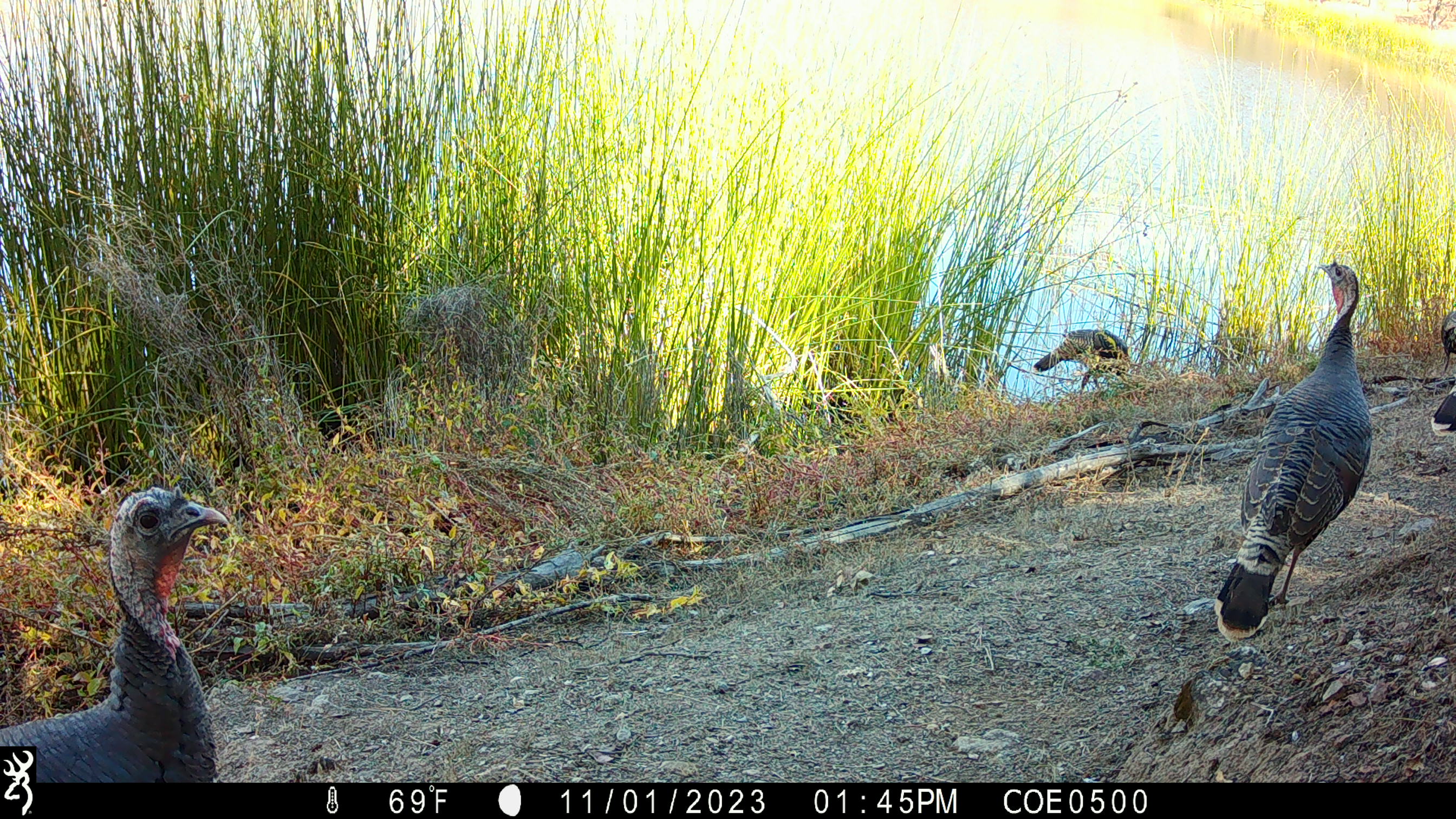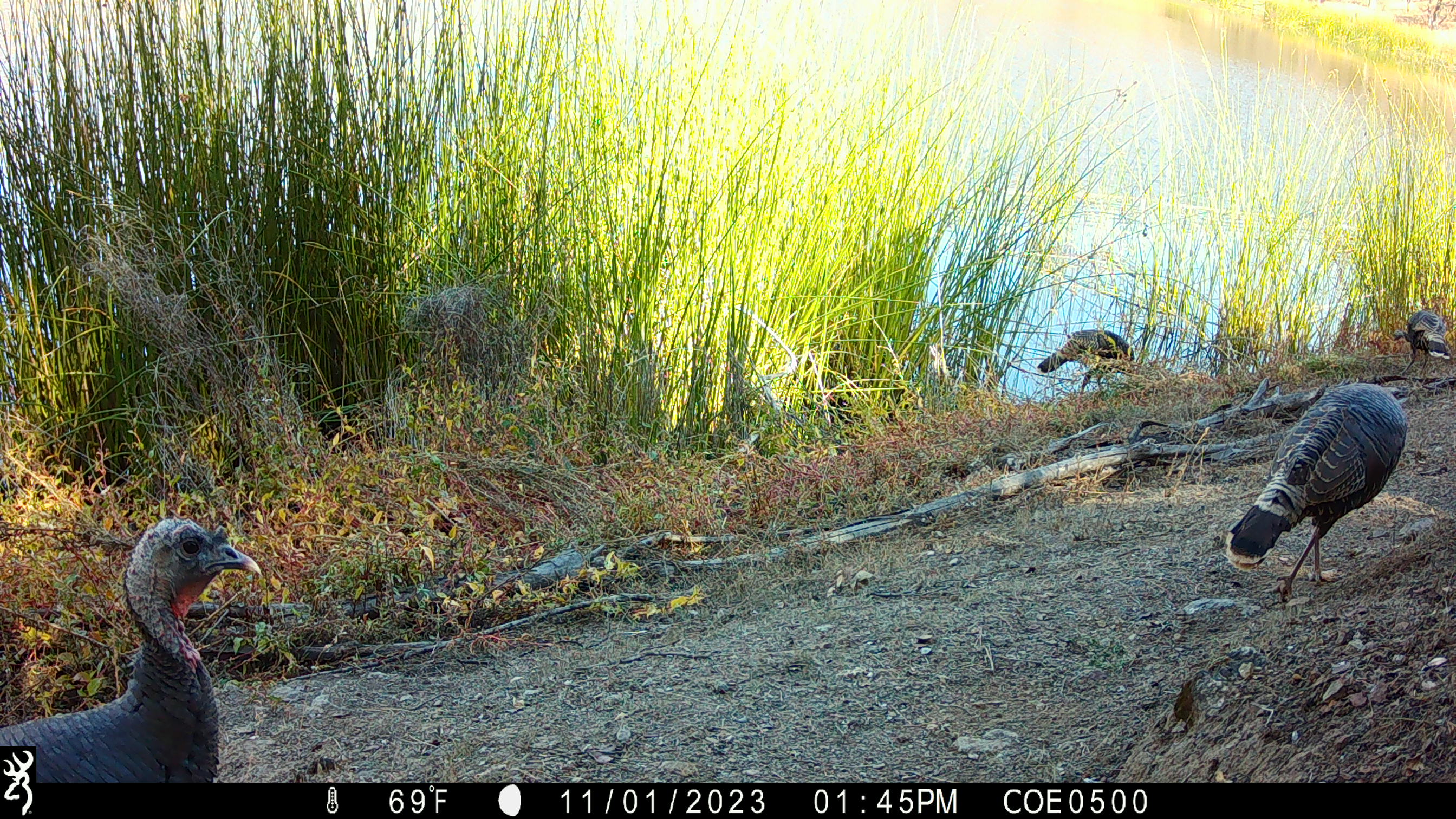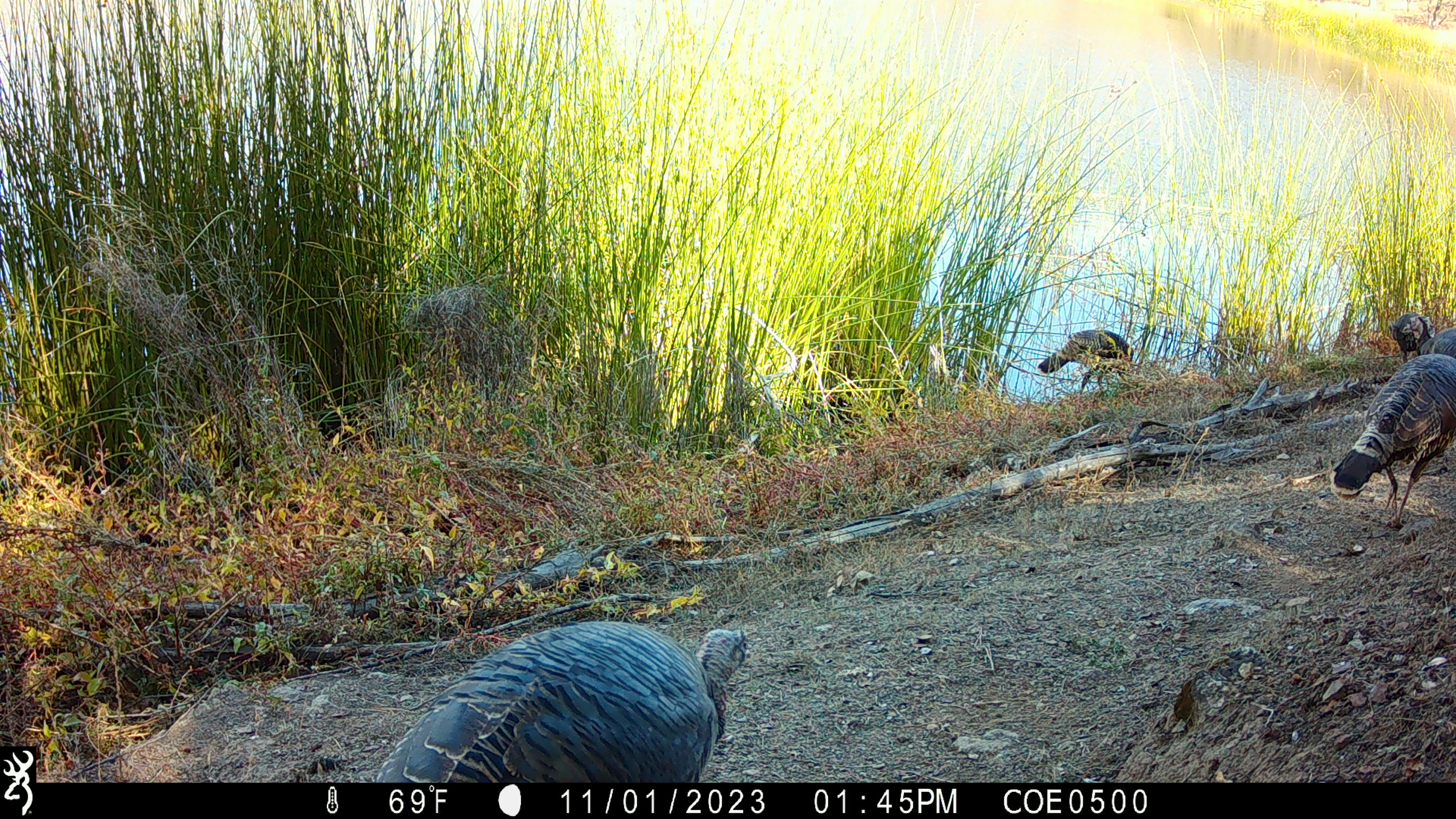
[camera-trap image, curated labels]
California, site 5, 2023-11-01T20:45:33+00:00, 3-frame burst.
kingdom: Animalia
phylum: Chordata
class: Aves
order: Galliformes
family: Phasianidae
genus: Meleagris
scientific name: Meleagris gallopavo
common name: turkey